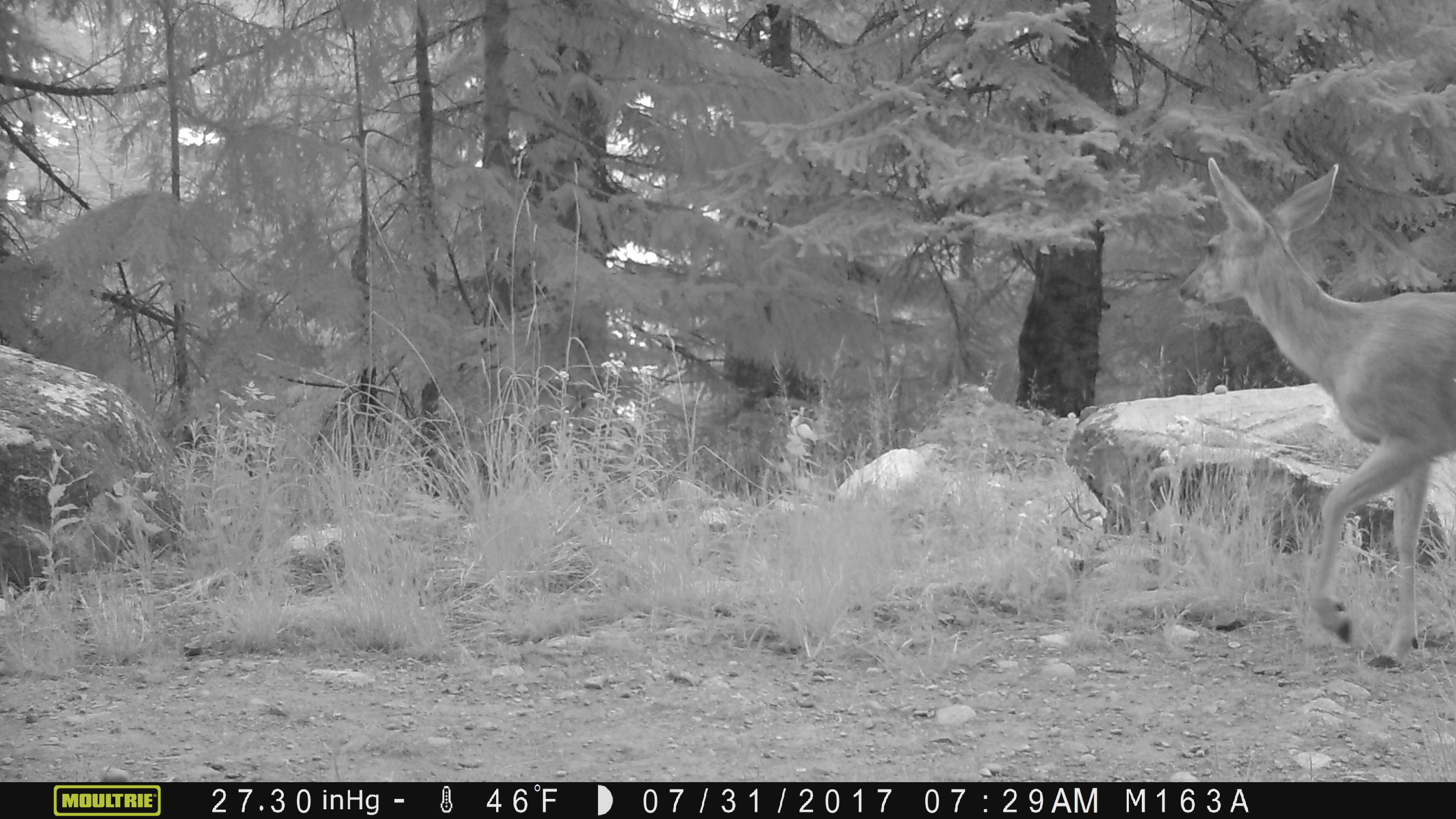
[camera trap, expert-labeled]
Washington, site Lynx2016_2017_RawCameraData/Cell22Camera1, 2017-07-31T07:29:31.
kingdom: Animalia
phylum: Chordata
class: Mammalia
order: Artiodactyla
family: Cervidae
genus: Odocoileus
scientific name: Odocoileus hemionus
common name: mule deer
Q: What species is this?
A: Odocoileus hemionus (mule deer).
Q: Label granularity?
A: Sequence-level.